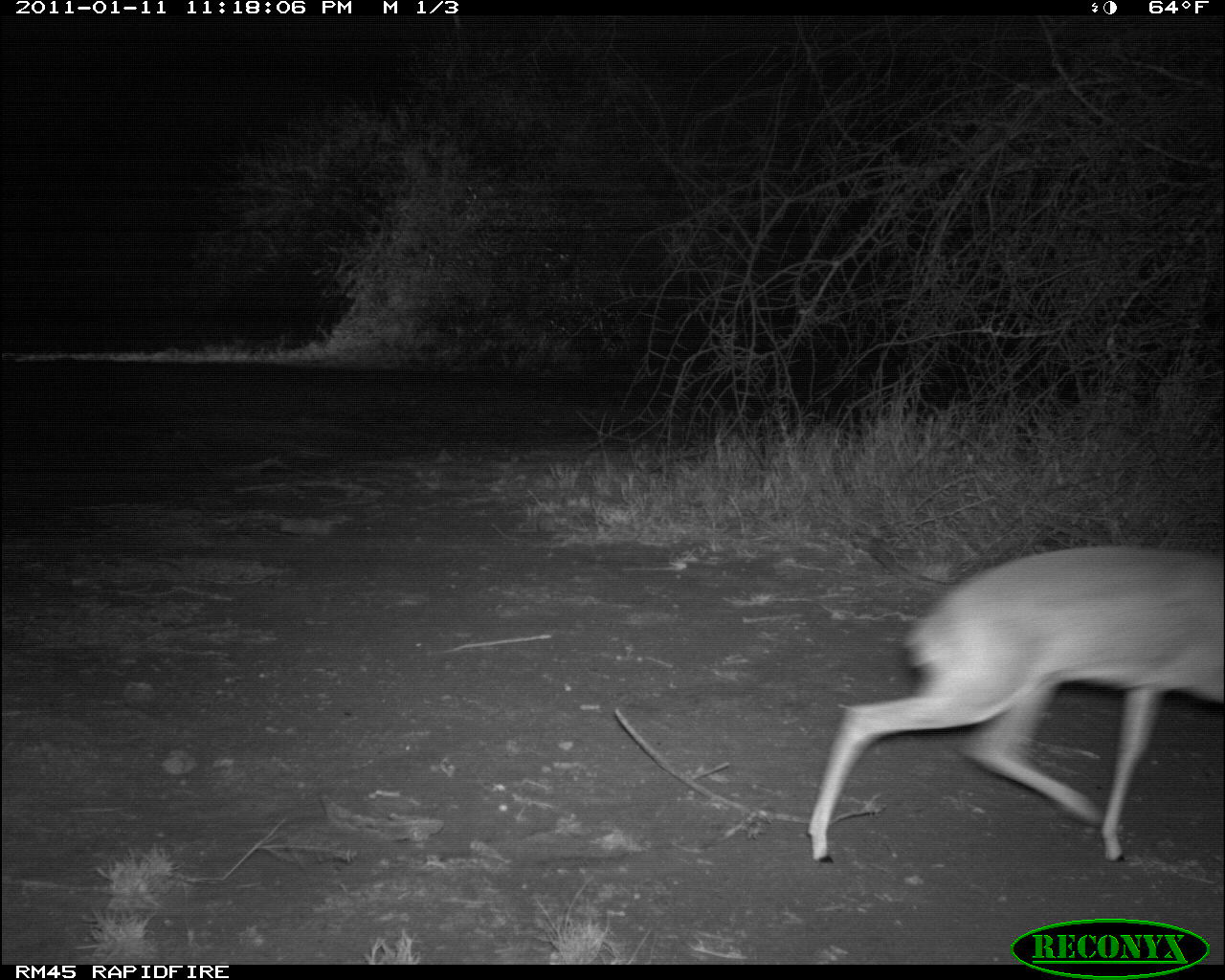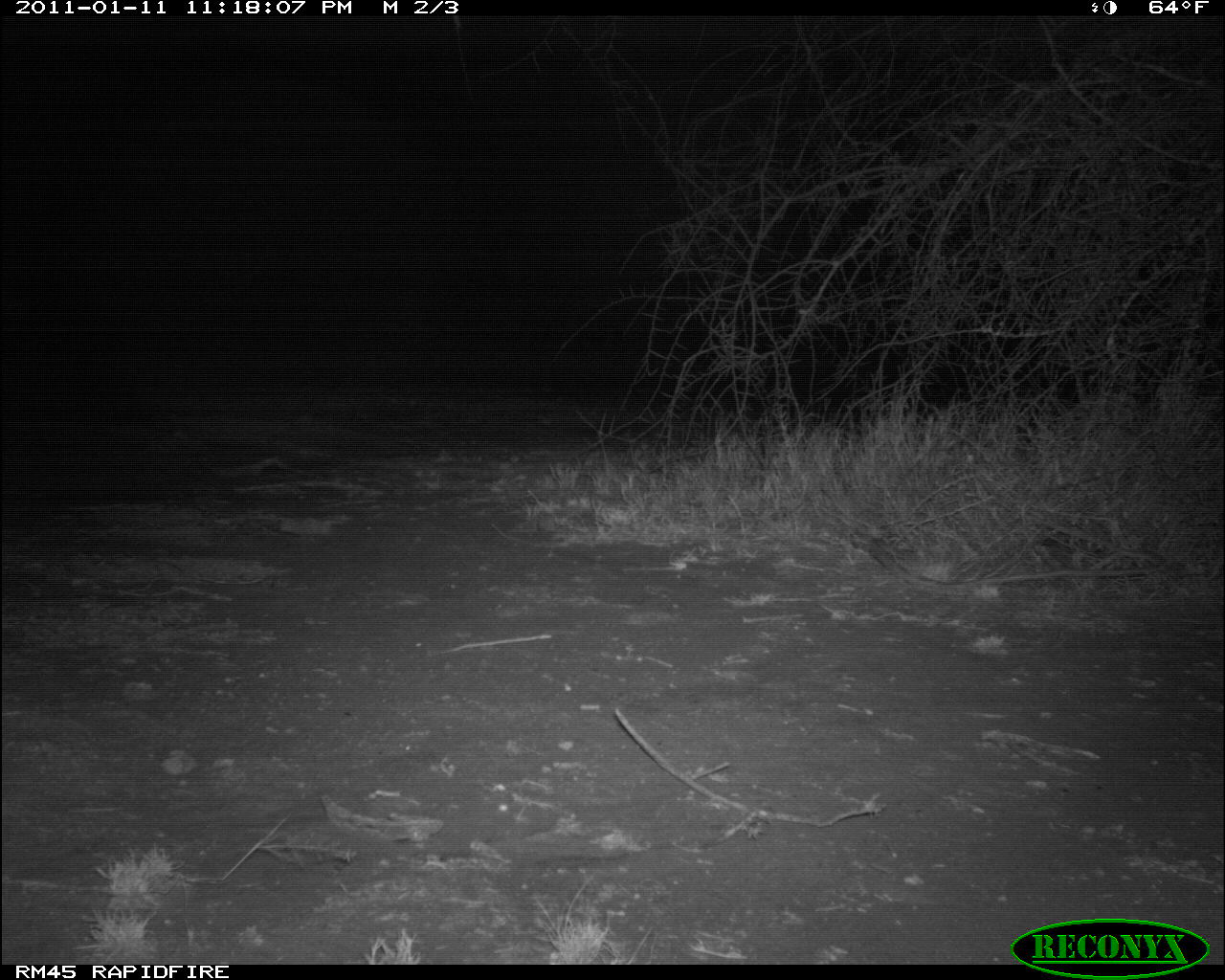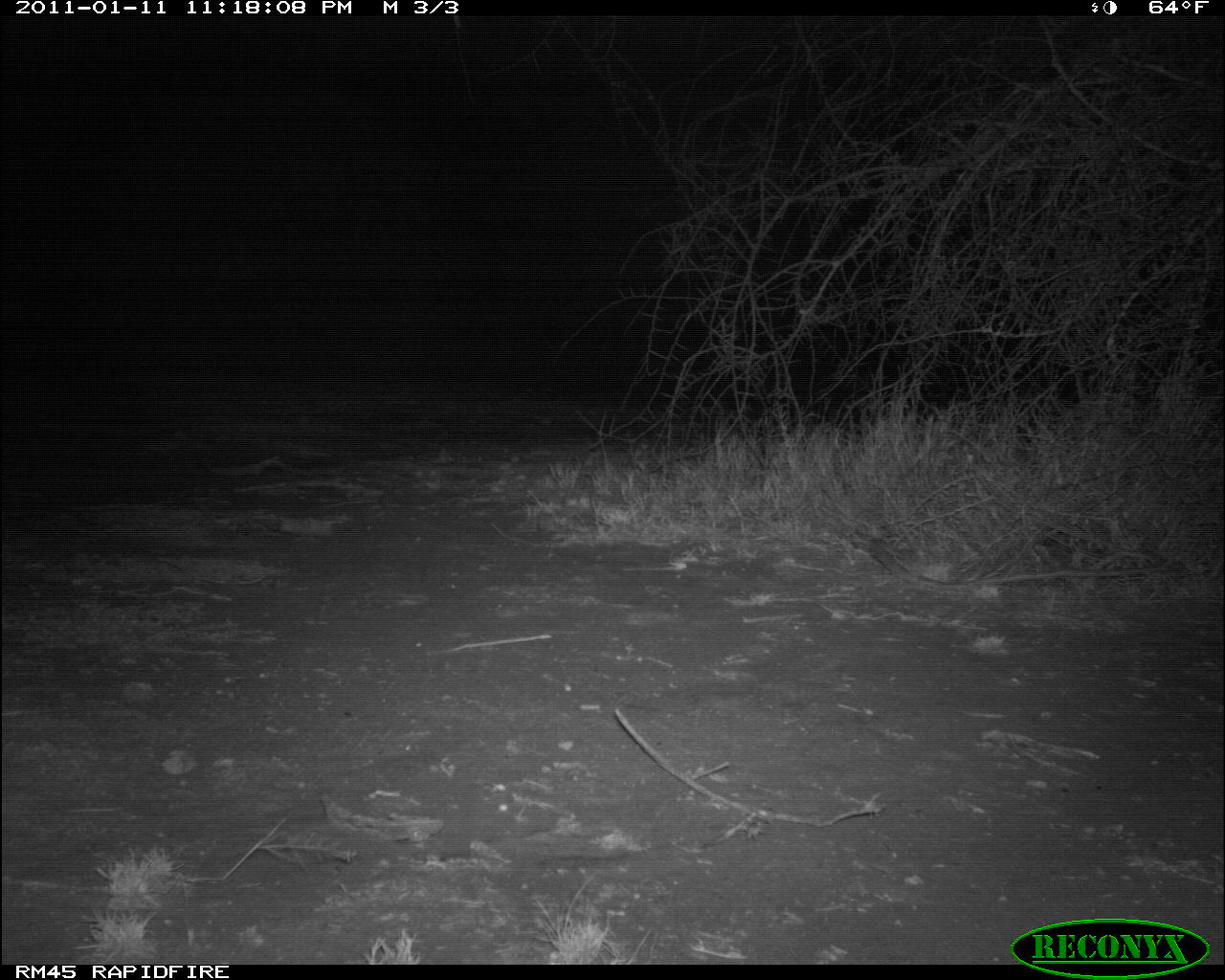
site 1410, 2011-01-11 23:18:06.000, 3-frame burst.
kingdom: Animalia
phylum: Chordata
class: Mammalia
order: Artiodactyla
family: Bovidae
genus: Madoqua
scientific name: Madoqua guentheri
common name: günther's dik-dik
Madoqua guentheri (günther's dik-dik), count 1.